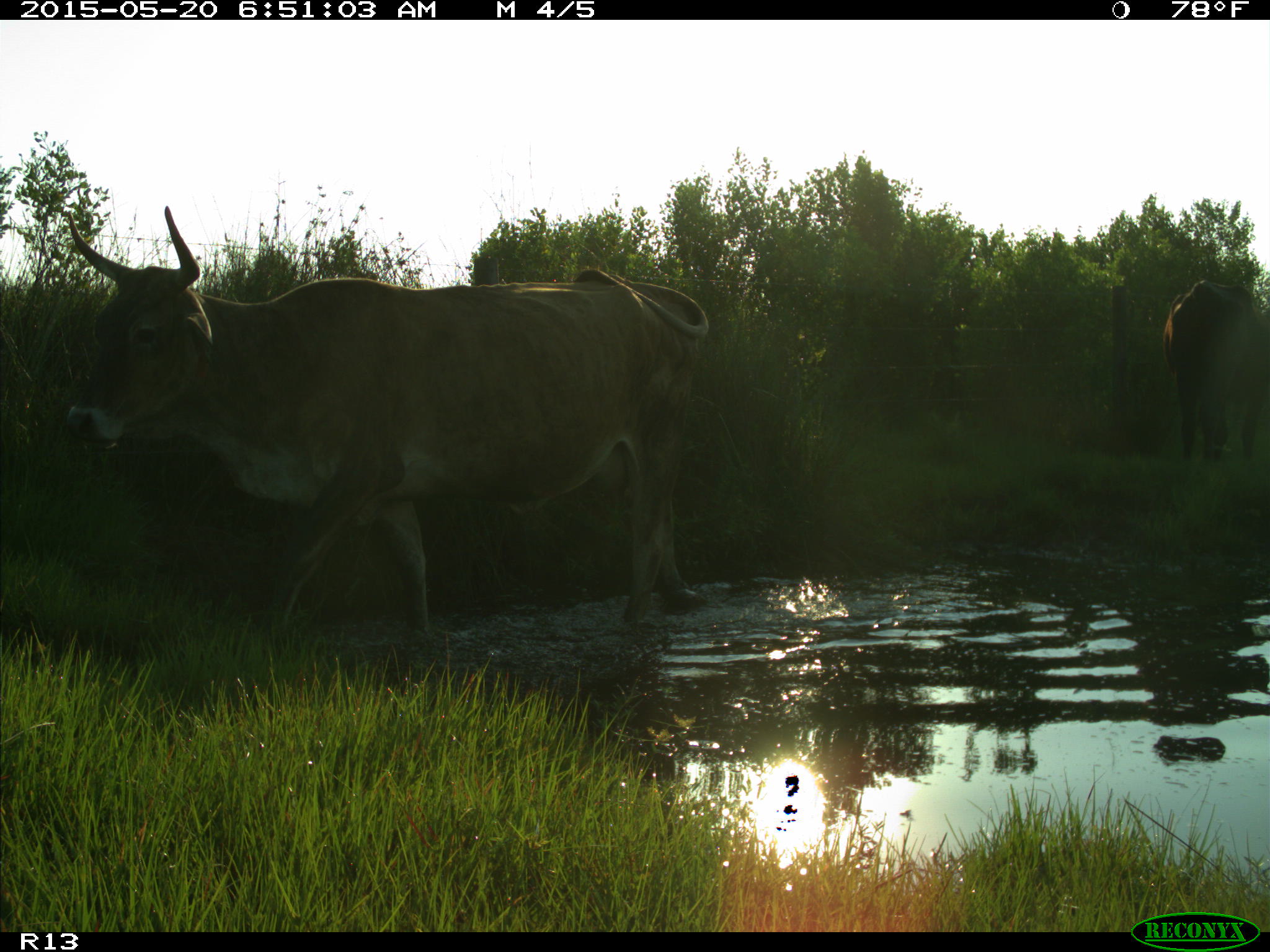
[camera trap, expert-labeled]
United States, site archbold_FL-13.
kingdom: Animalia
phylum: Chordata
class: Mammalia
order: Artiodactyla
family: Bovidae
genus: Bos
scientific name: Bos taurus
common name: domestic cow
Bos taurus (domestic cow).